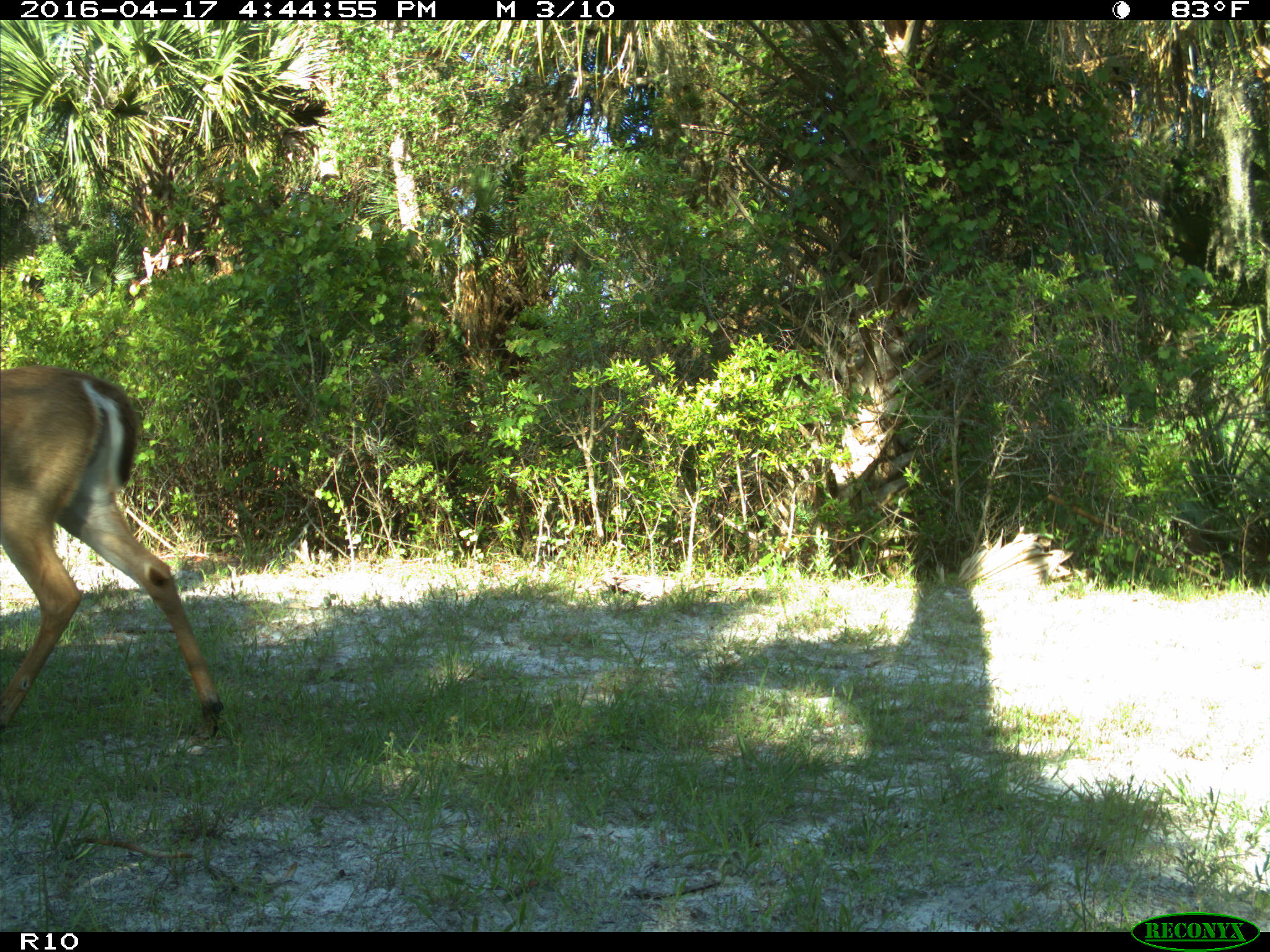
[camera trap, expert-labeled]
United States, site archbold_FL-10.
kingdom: Animalia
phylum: Chordata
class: Mammalia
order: Artiodactyla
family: Cervidae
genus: Odocoileus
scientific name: Odocoileus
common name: deer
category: unidentified deer